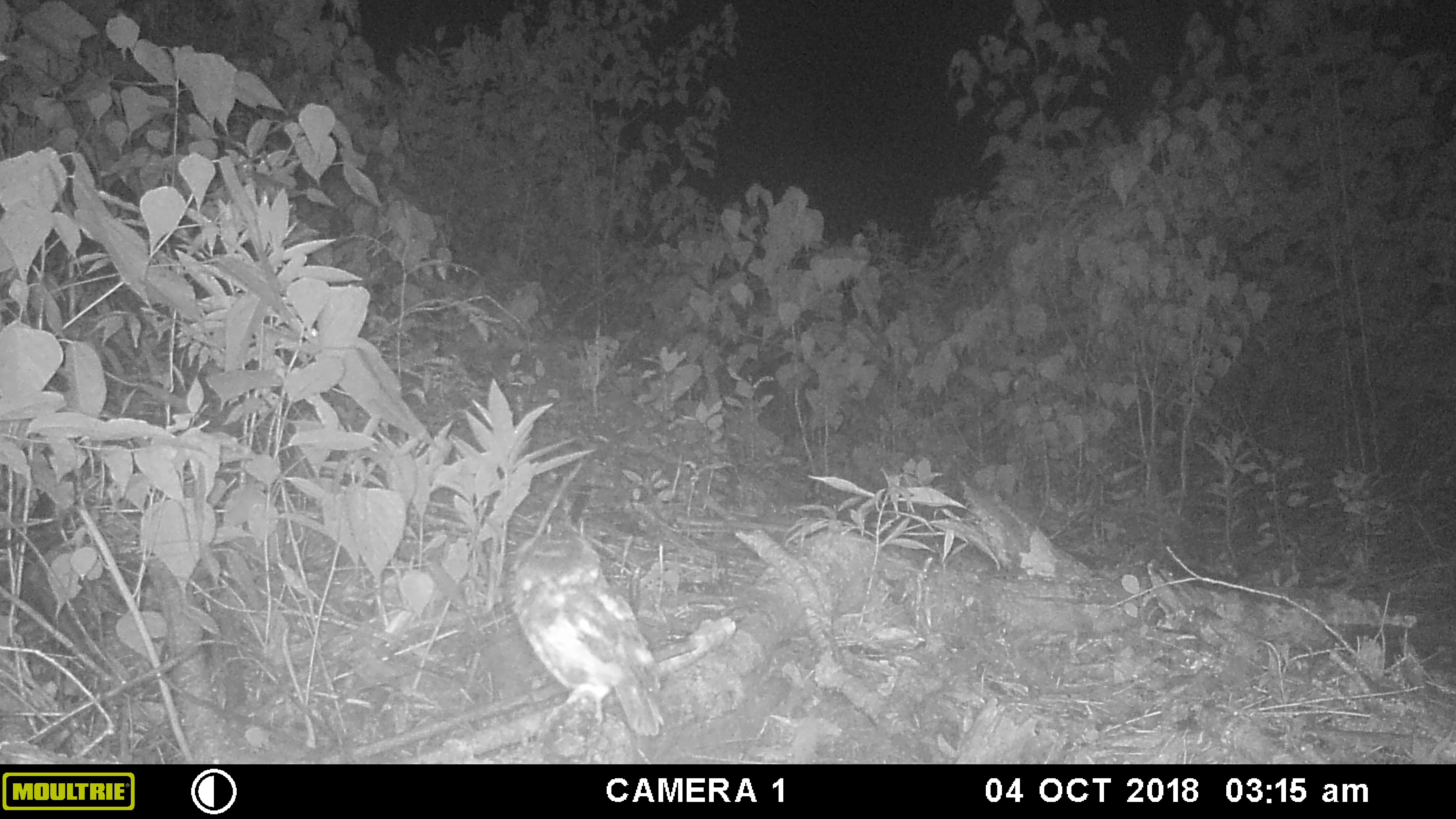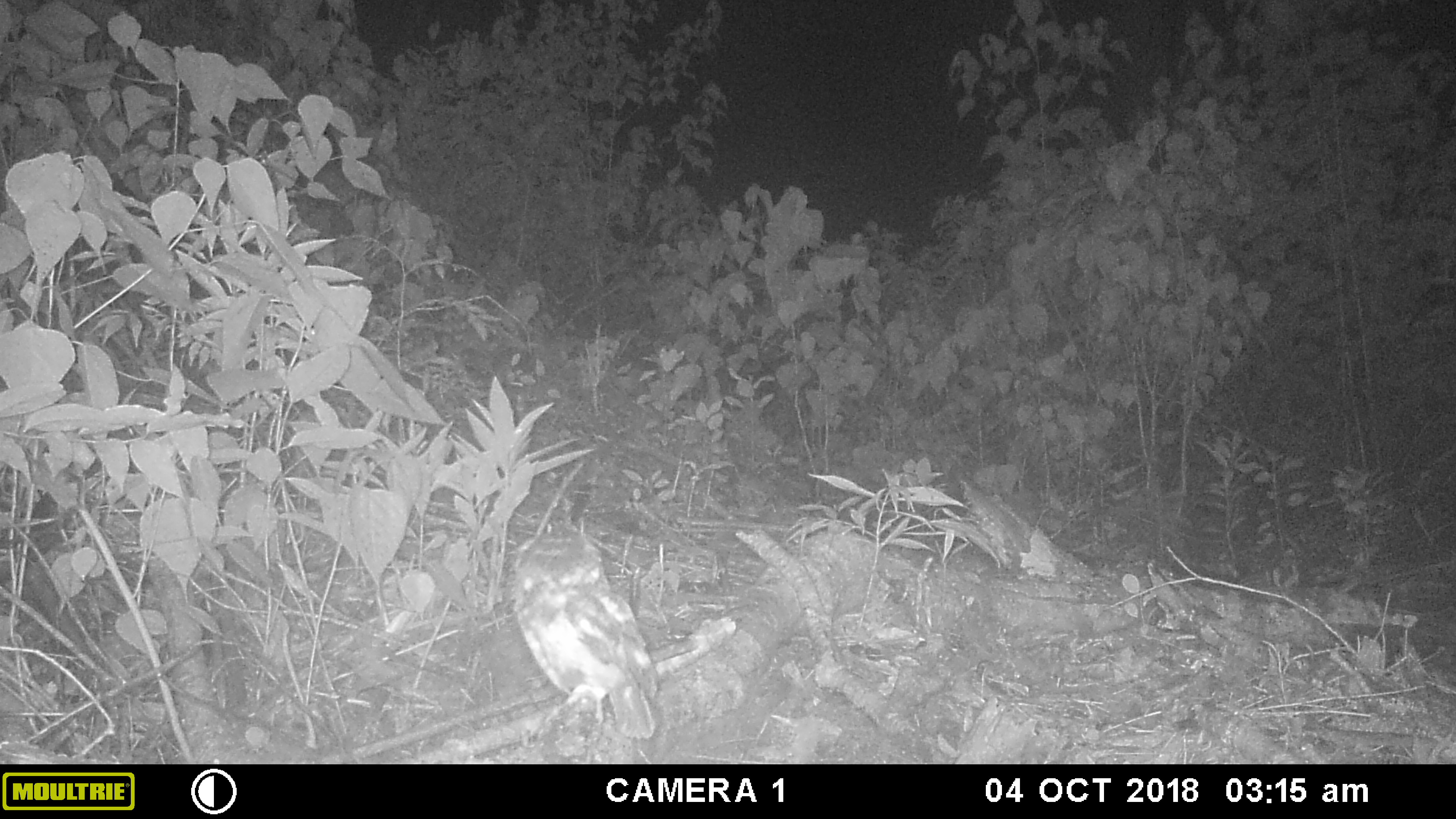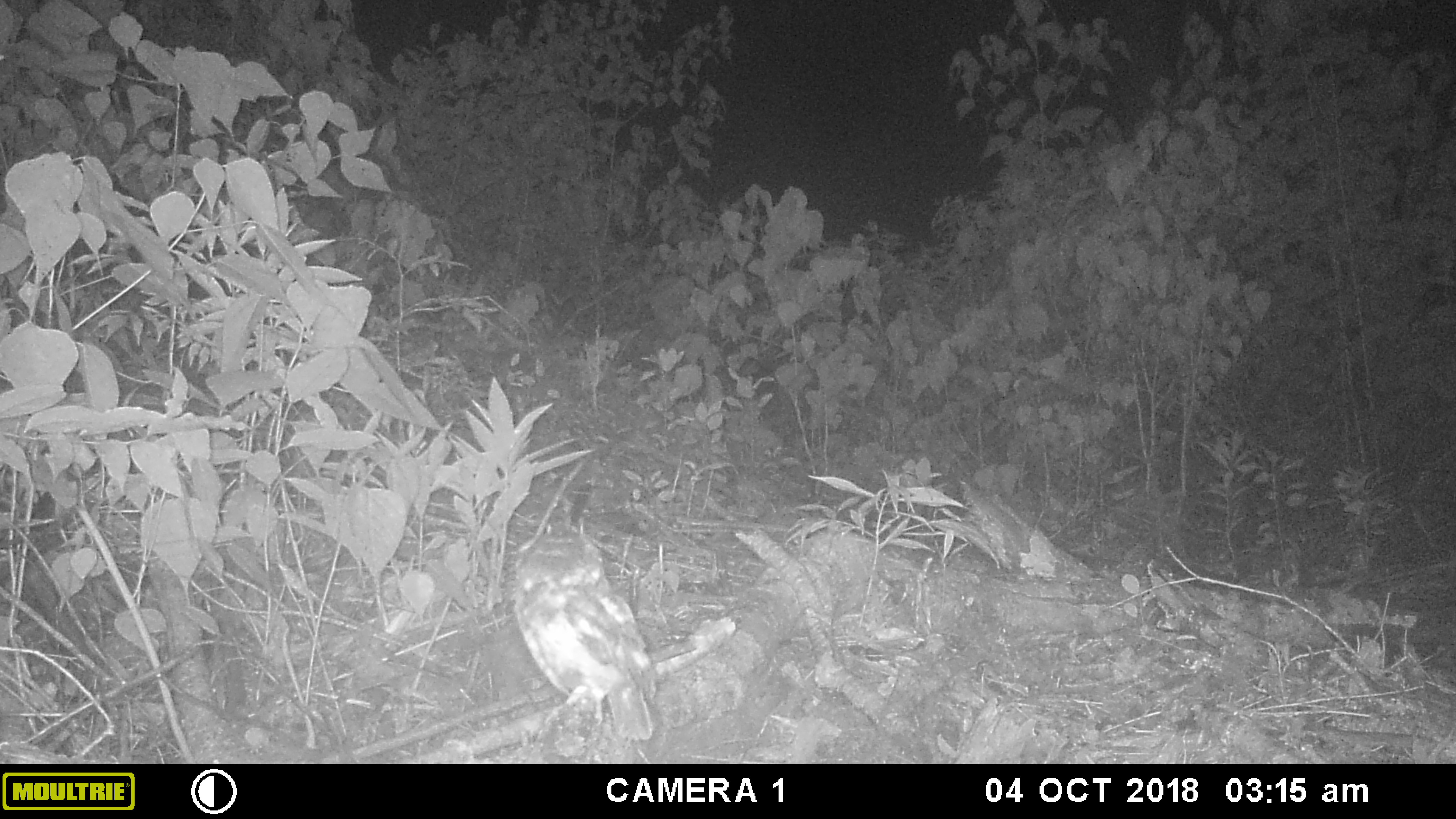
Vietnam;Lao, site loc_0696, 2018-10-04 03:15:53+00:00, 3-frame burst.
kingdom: Animalia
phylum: Chordata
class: Aves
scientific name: Aves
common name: bird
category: unidentified bird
Unidentified bird (bird) (Aves). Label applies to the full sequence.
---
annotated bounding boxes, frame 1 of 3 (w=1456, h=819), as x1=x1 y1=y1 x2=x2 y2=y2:
unidentified bird: x1=507 y1=528 x2=664 y2=736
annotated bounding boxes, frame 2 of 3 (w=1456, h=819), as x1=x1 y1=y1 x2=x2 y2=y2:
unidentified bird: x1=510 y1=527 x2=661 y2=738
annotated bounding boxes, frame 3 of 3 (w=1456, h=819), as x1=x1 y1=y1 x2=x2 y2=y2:
unidentified bird: x1=510 y1=530 x2=657 y2=742